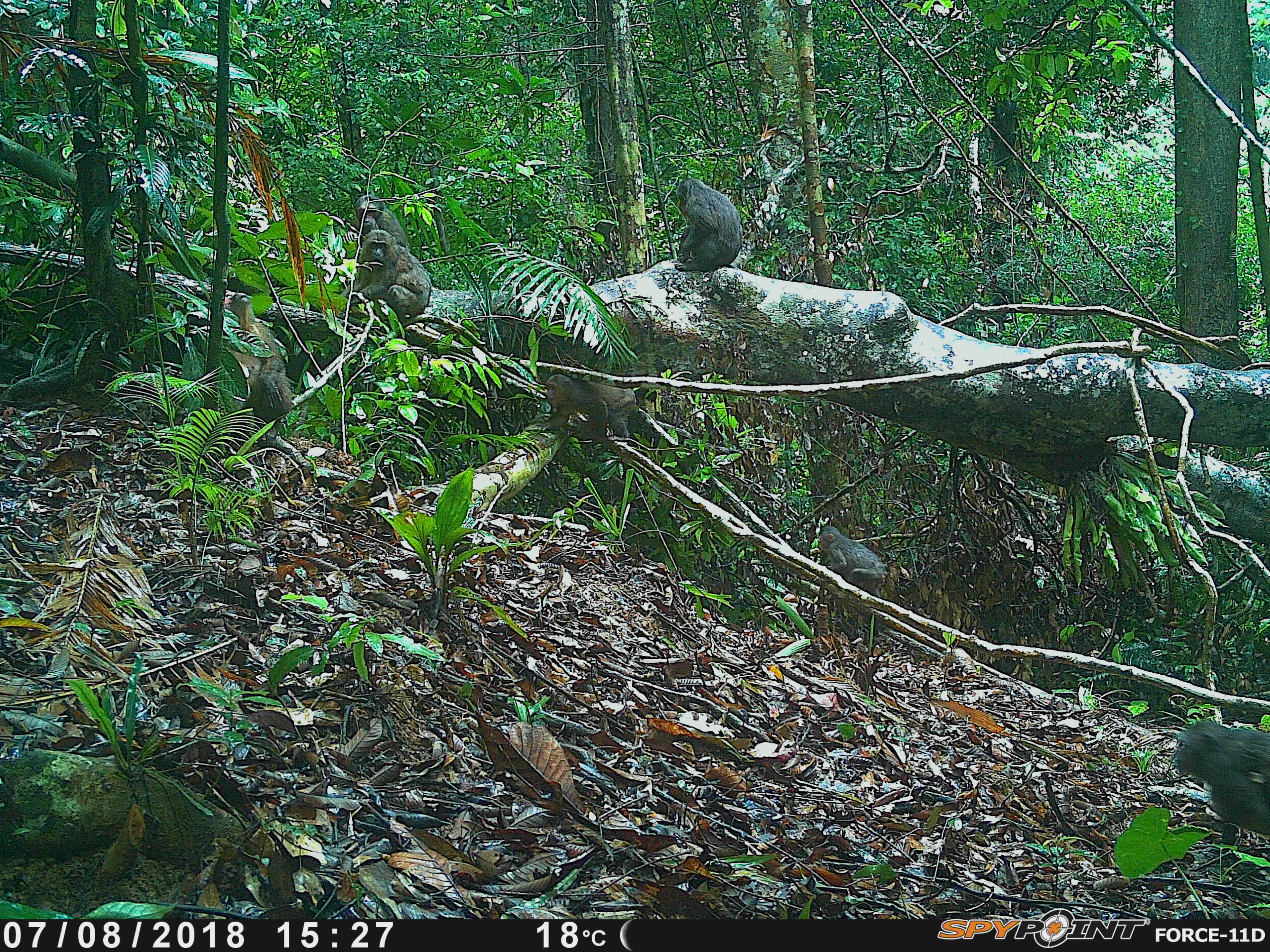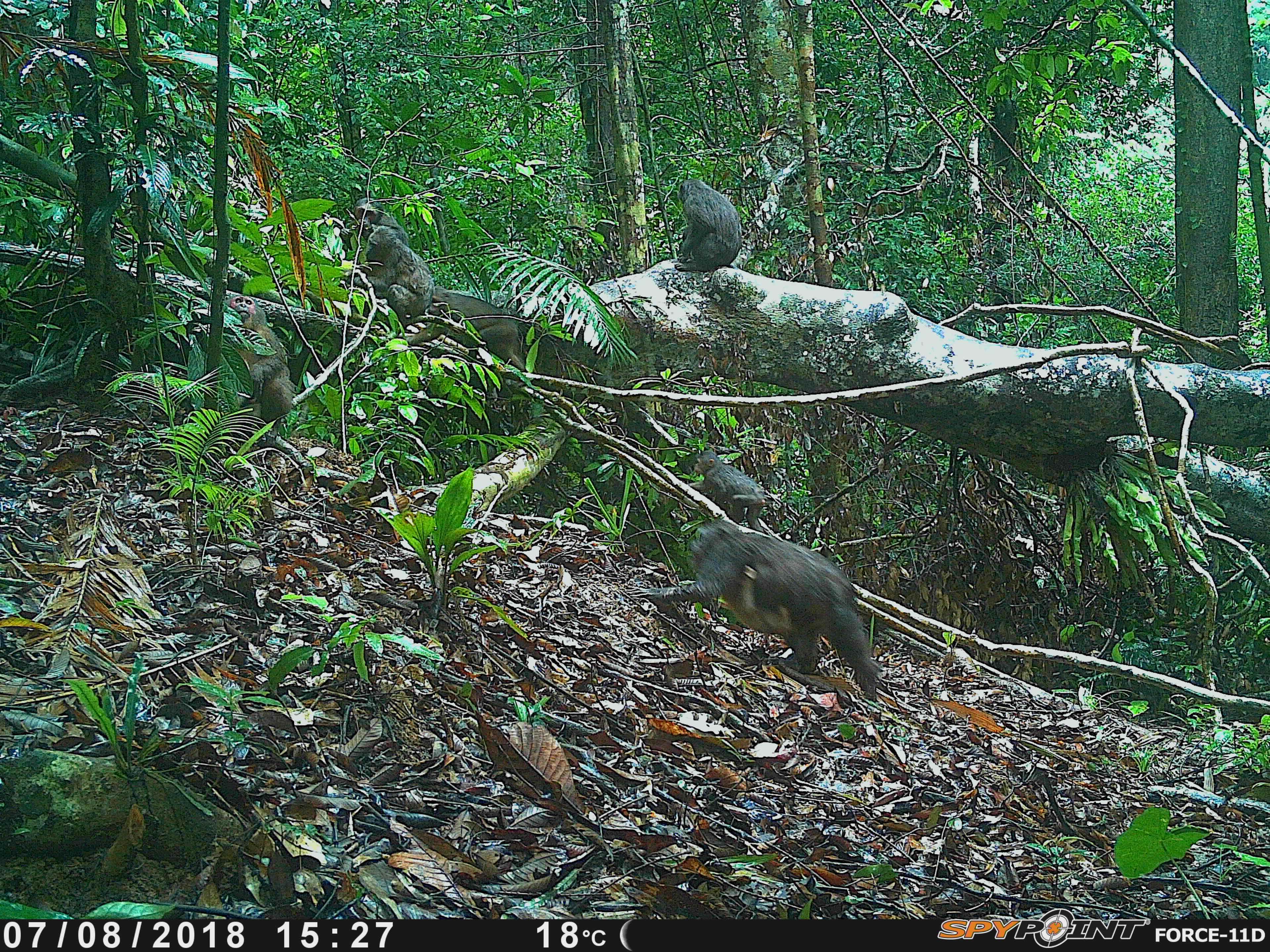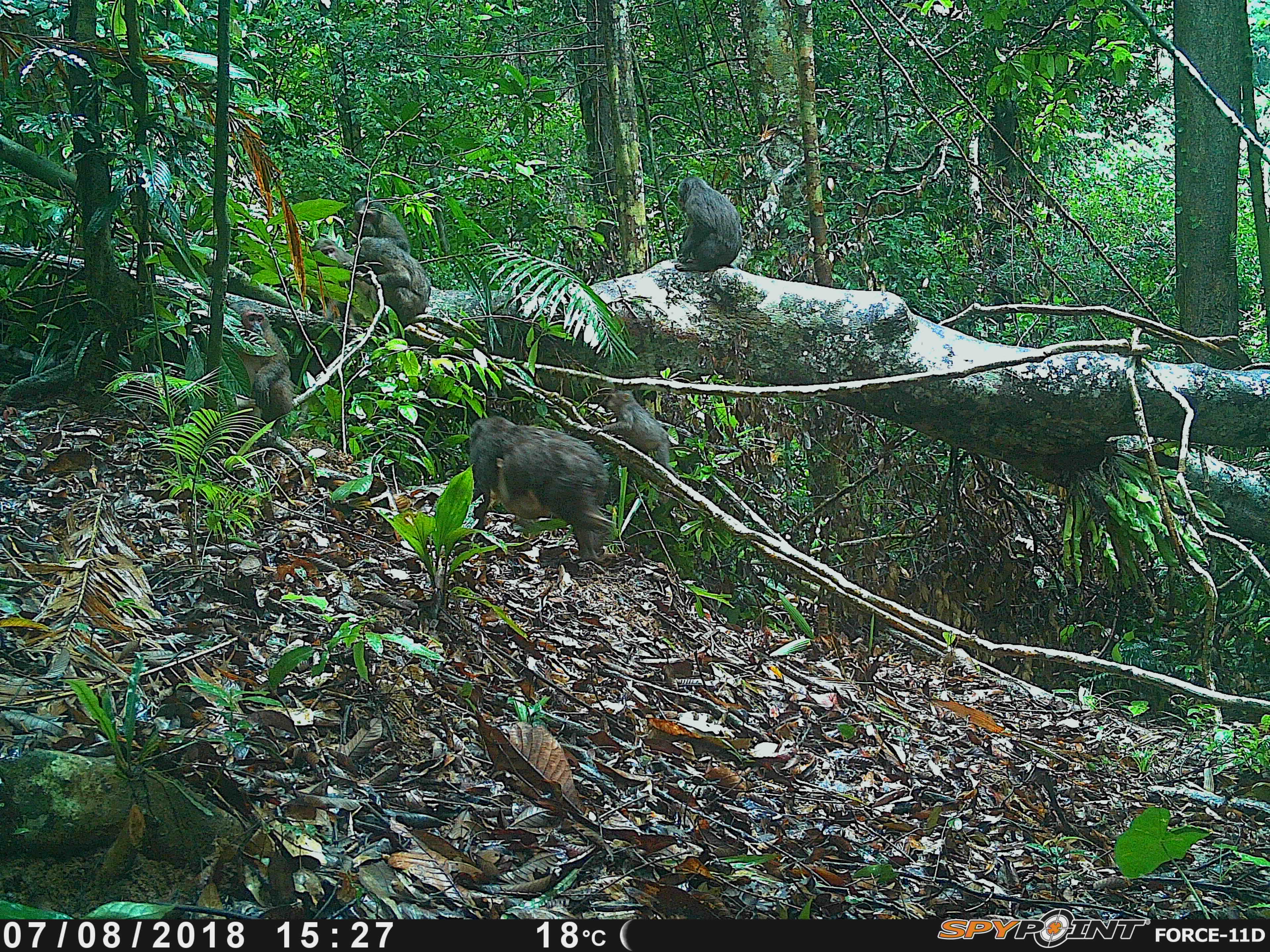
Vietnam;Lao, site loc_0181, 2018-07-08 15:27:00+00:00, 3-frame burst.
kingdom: Animalia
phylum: Chordata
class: Mammalia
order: Primates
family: Cercopithecidae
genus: Macaca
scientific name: Macaca arctoides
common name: stump-tailed macaque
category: stump tailed macaque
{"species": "stump tailed macaque (stump-tailed macaque) (Macaca arctoides)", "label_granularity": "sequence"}